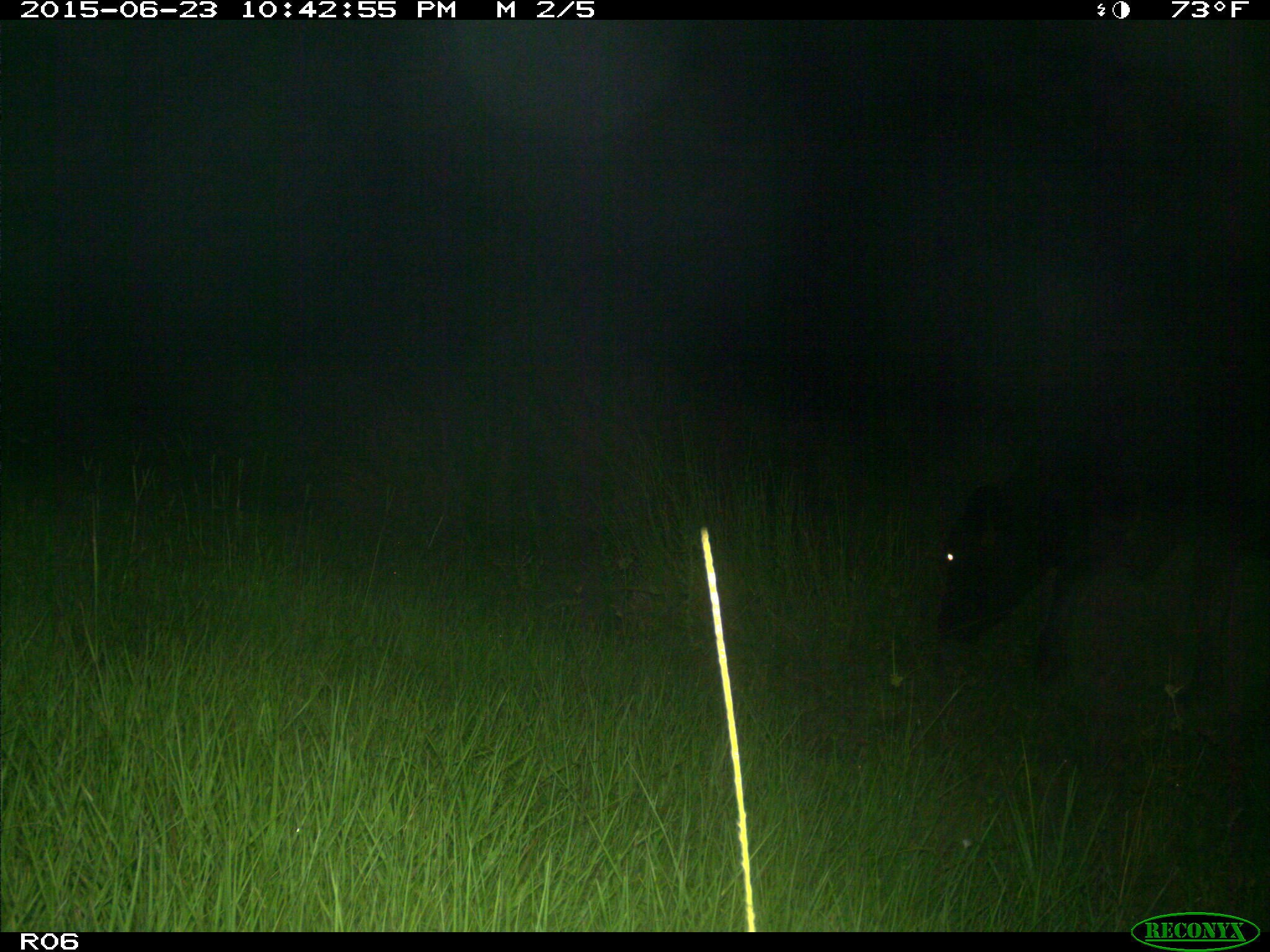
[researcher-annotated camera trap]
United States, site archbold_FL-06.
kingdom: Animalia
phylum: Chordata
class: Mammalia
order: Artiodactyla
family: Bovidae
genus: Bos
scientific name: Bos taurus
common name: domestic cow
Bos taurus (domestic cow).